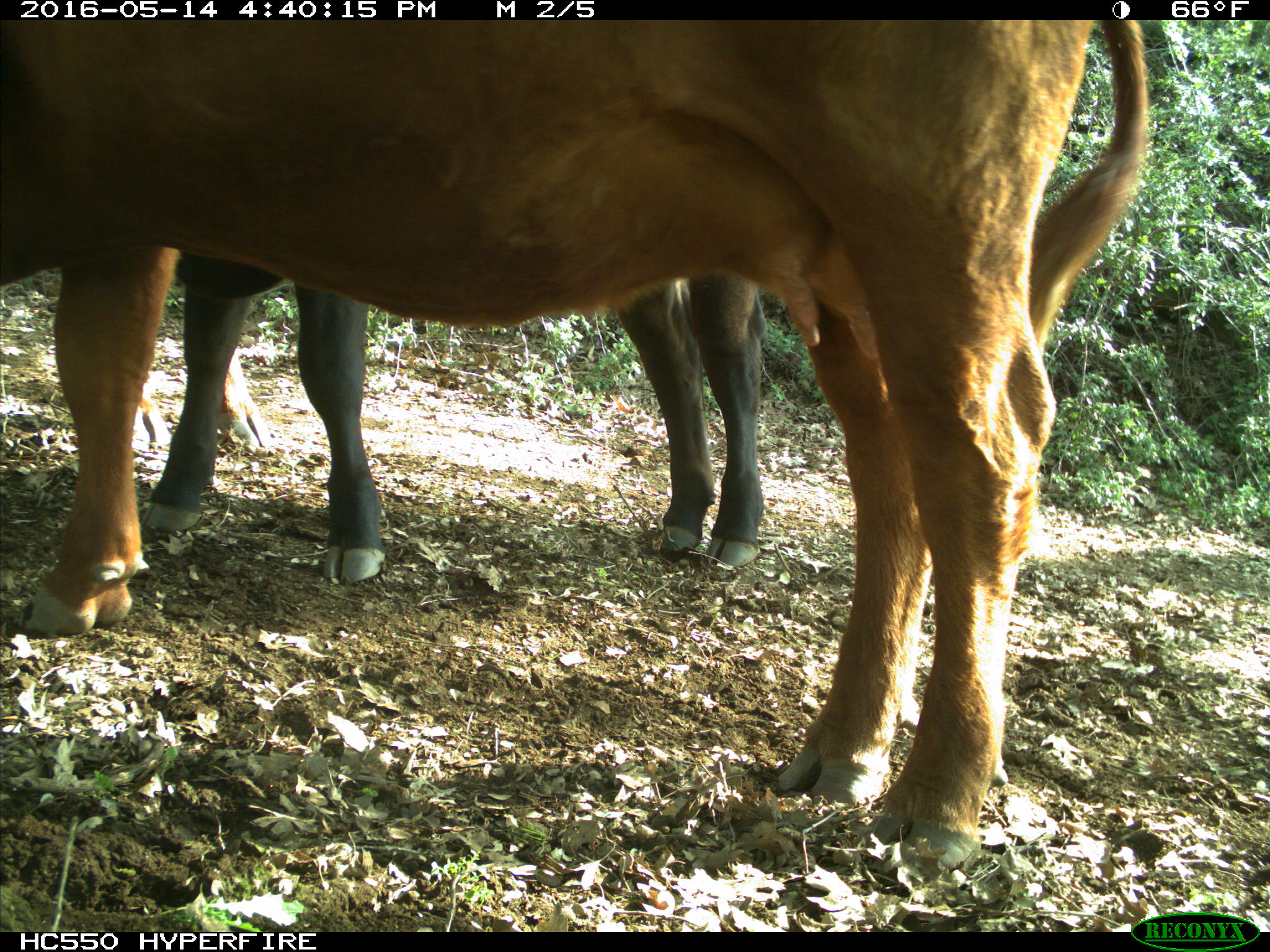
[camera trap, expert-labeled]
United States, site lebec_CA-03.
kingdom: Animalia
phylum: Chordata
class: Mammalia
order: Artiodactyla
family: Bovidae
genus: Bos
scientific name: Bos taurus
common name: domestic cow